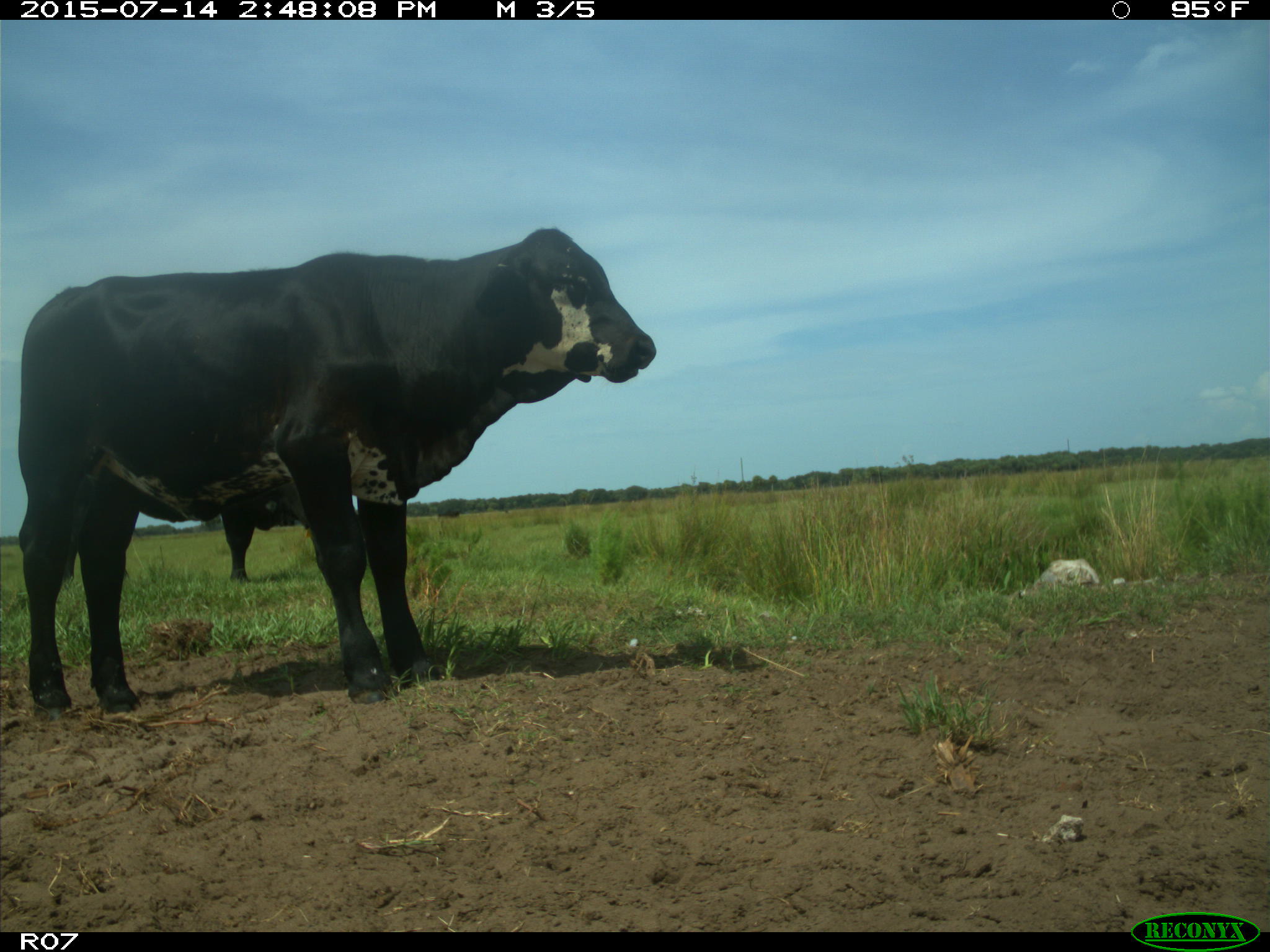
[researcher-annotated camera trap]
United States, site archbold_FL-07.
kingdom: Animalia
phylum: Chordata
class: Mammalia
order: Artiodactyla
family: Bovidae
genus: Bos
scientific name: Bos taurus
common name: domestic cow